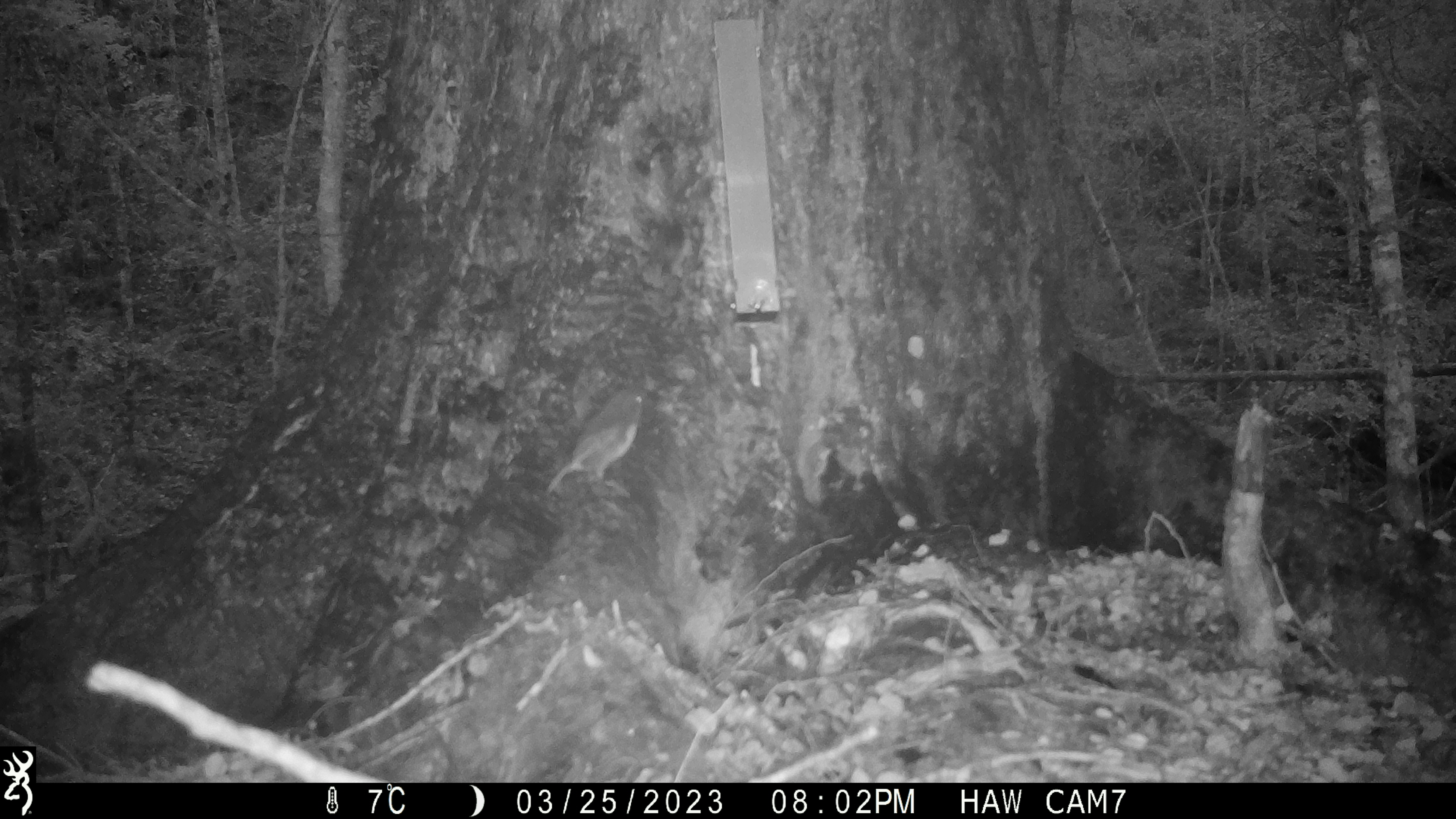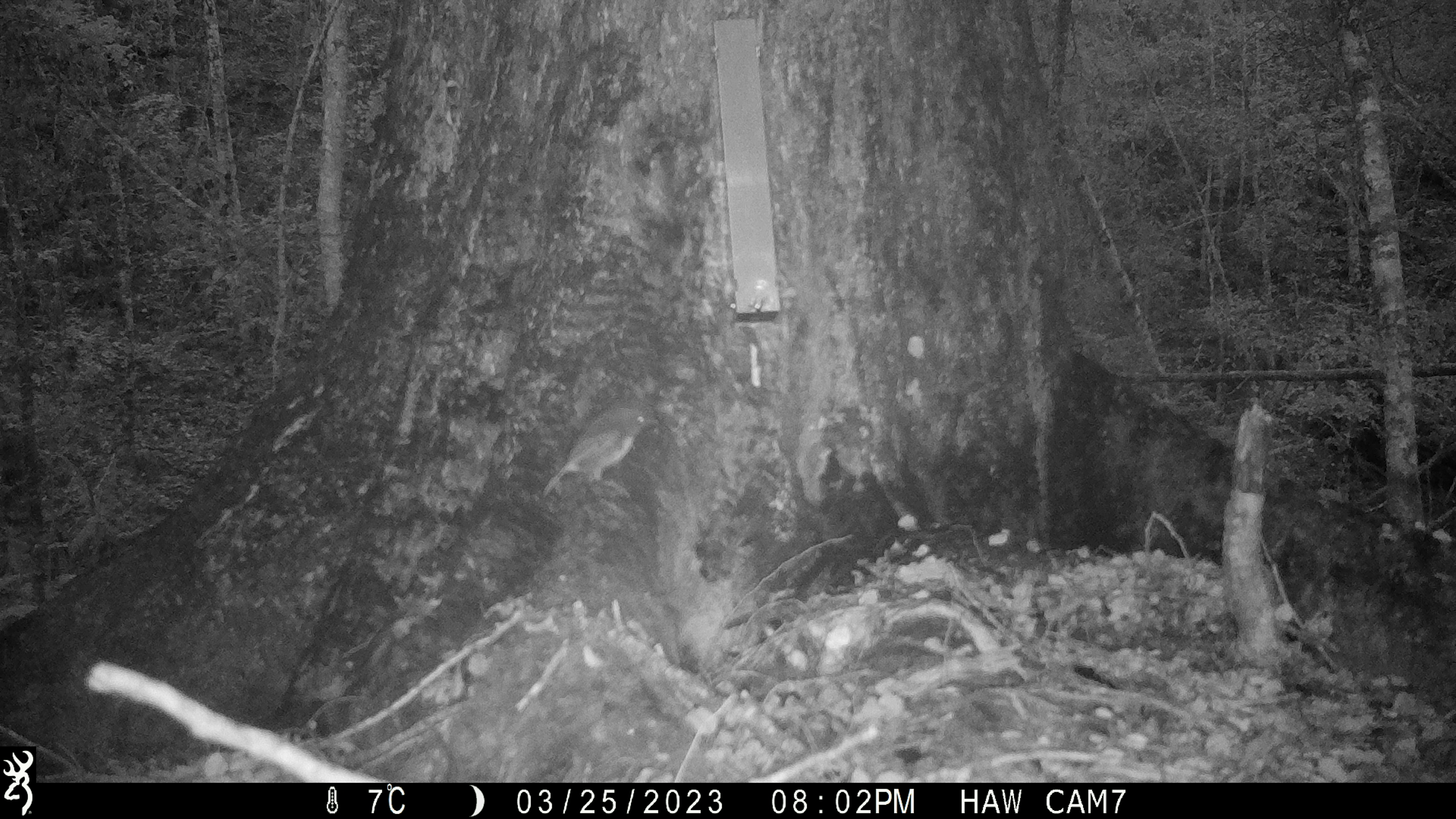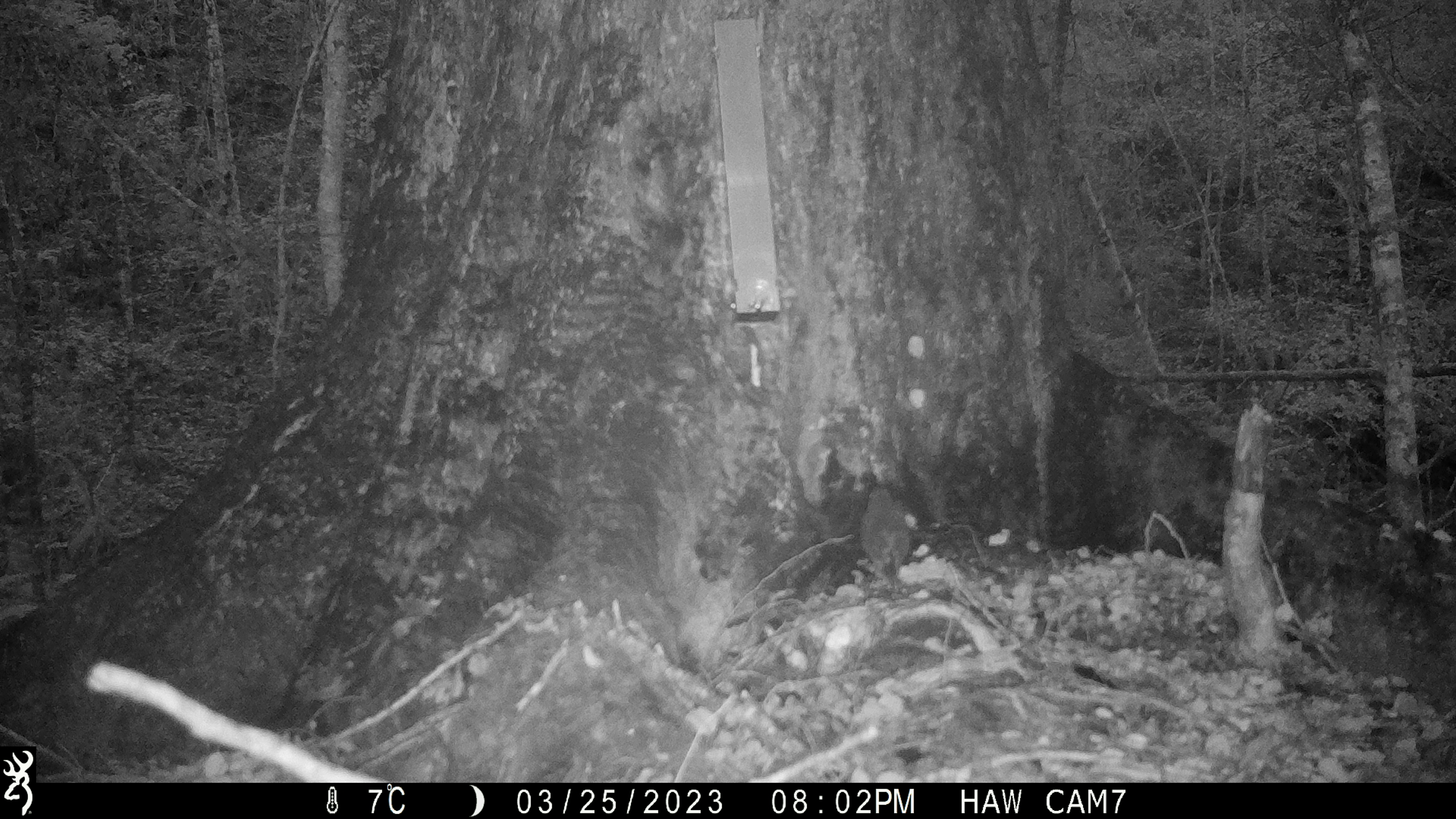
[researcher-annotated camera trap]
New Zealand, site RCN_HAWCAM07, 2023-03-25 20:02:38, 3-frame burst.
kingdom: Animalia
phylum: Chordata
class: Aves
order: Passeriformes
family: Petroicidae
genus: Petroica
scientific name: Petroica australis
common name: new zealand robin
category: robin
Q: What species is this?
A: Robin (new zealand robin) (Petroica australis).